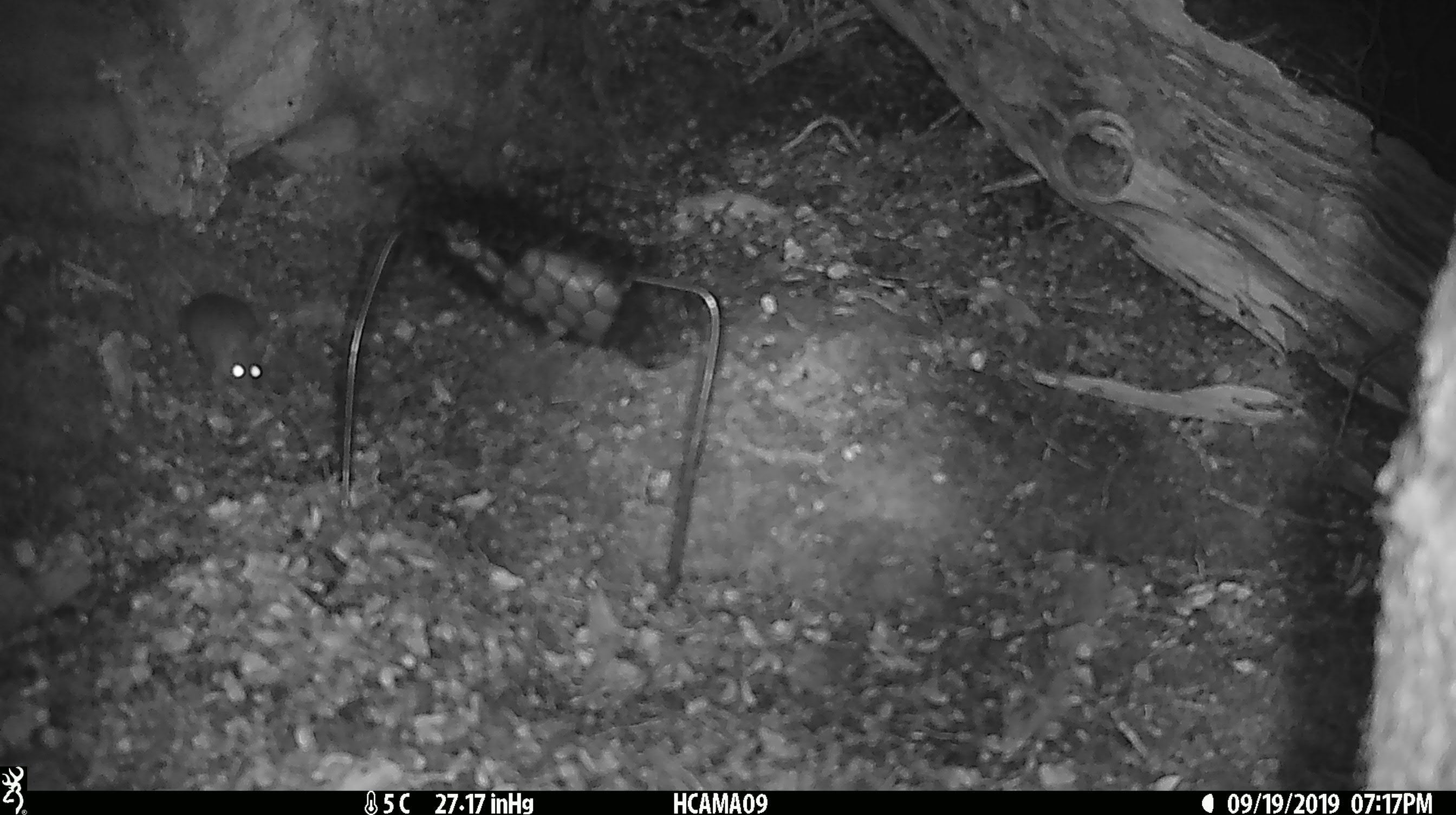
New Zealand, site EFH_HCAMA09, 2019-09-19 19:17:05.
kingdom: Animalia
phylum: Chordata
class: Mammalia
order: Rodentia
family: Muridae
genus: Mus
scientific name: Mus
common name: mouse